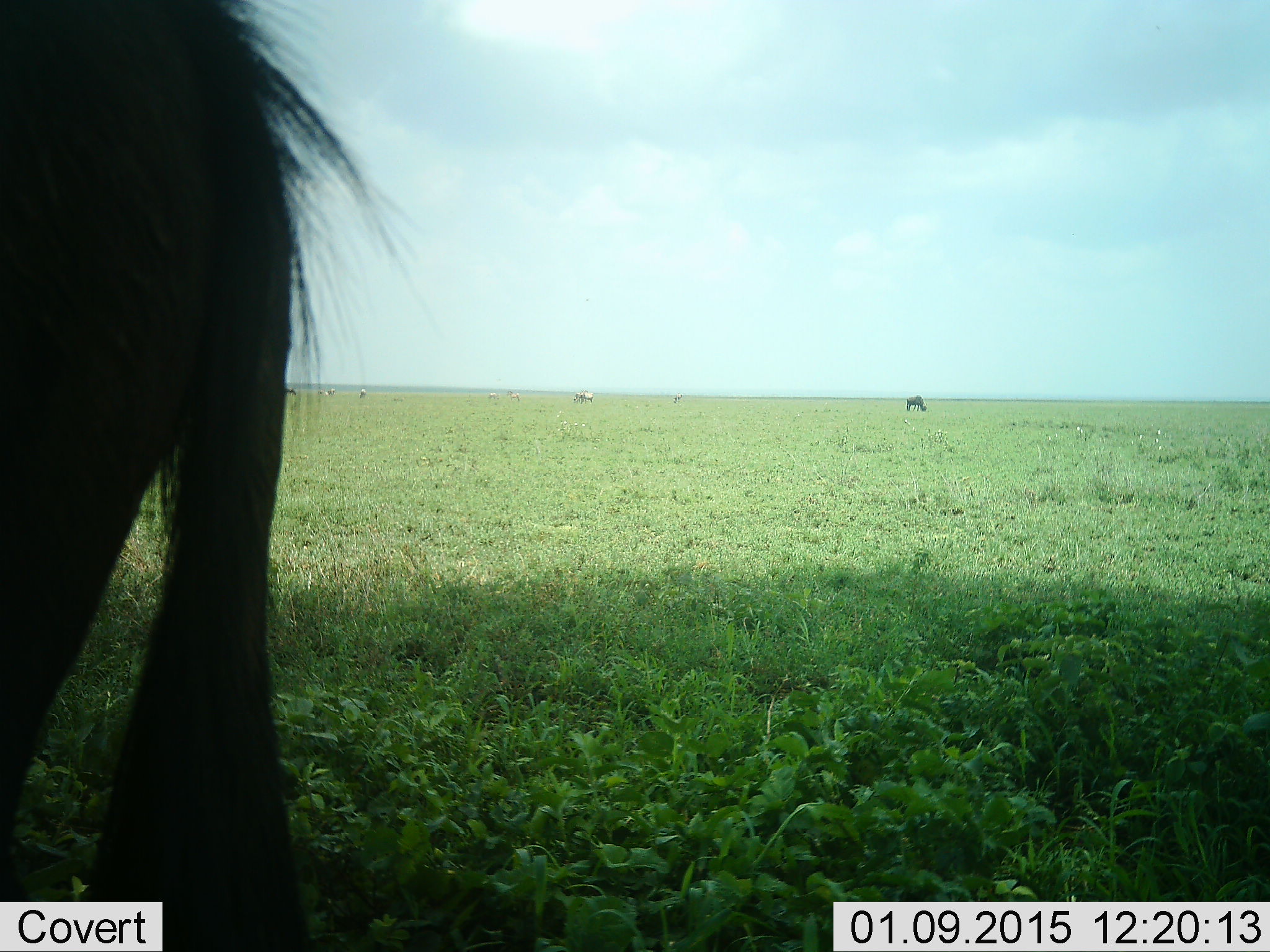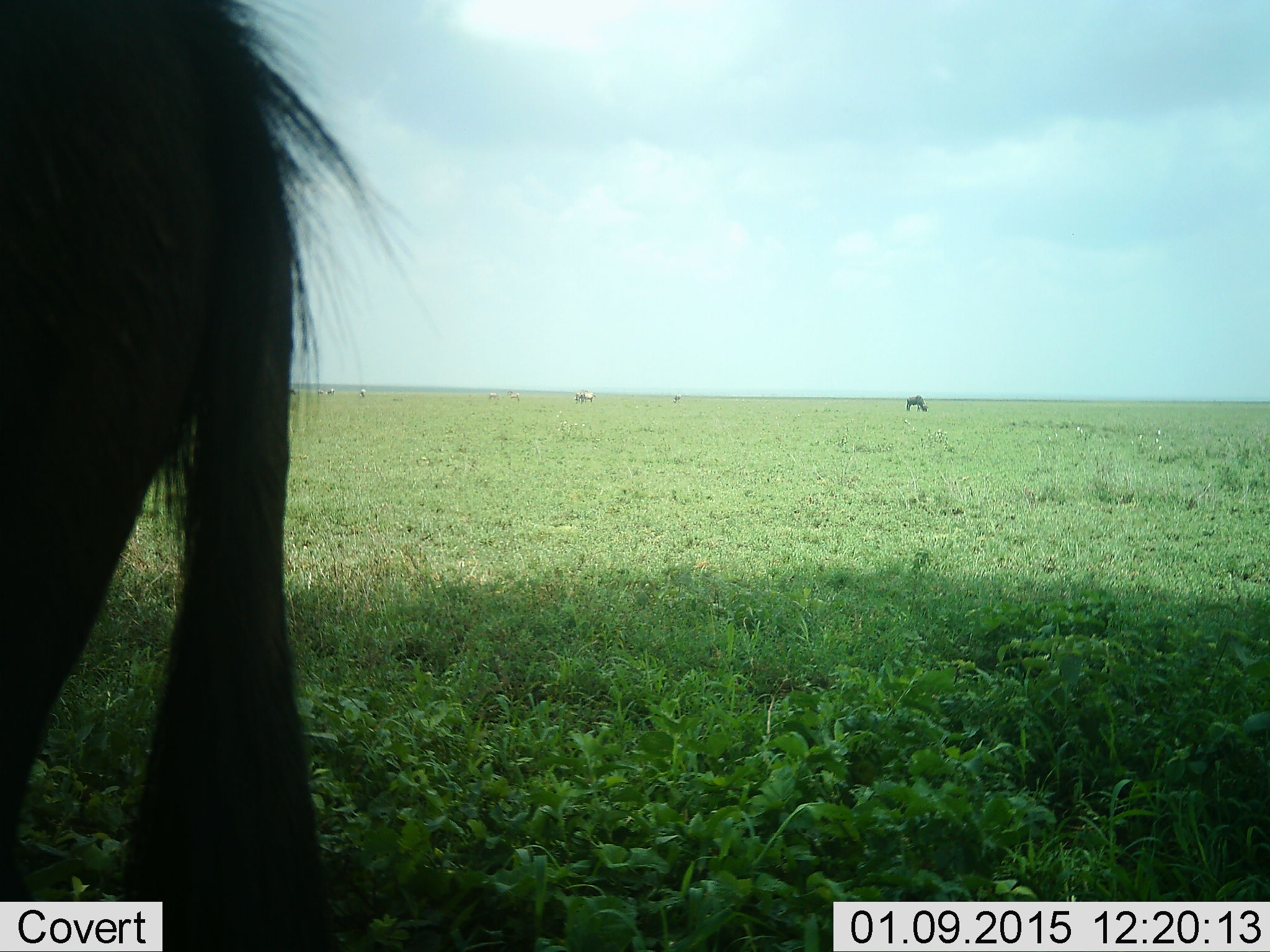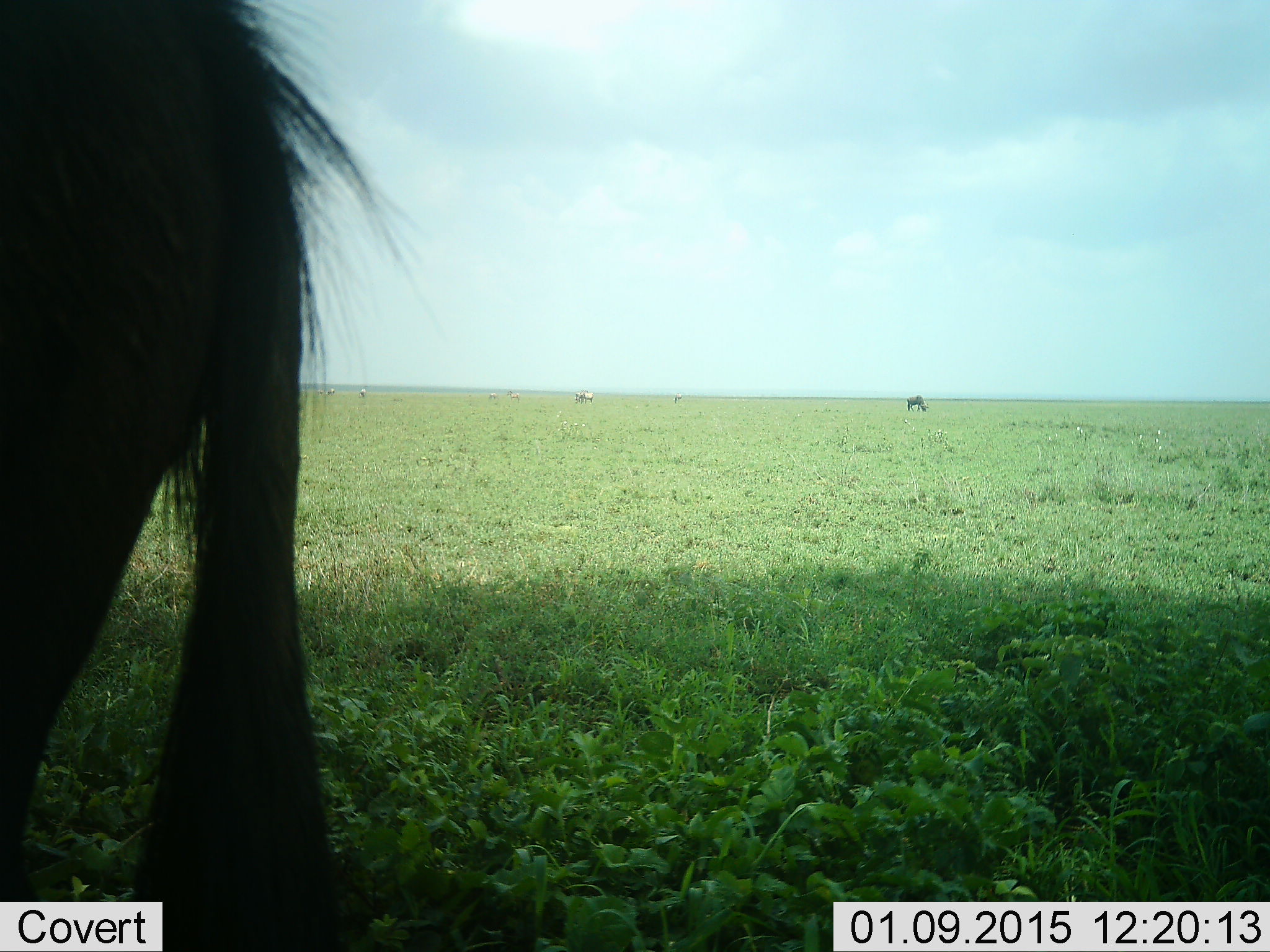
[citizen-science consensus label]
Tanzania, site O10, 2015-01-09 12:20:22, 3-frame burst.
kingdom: Animalia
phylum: Chordata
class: Mammalia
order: Artiodactyla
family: Bovidae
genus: Connochaetes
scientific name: Connochaetes taurinus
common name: blue wildebeest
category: wildebeest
Wildebeest (blue wildebeest) (Connochaetes taurinus), count 2. Behavior (volunteer vote fractions): standing 55%, resting 0%, moving 0%, interacting 0%. Young present (vote fraction): 0%. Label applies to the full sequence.